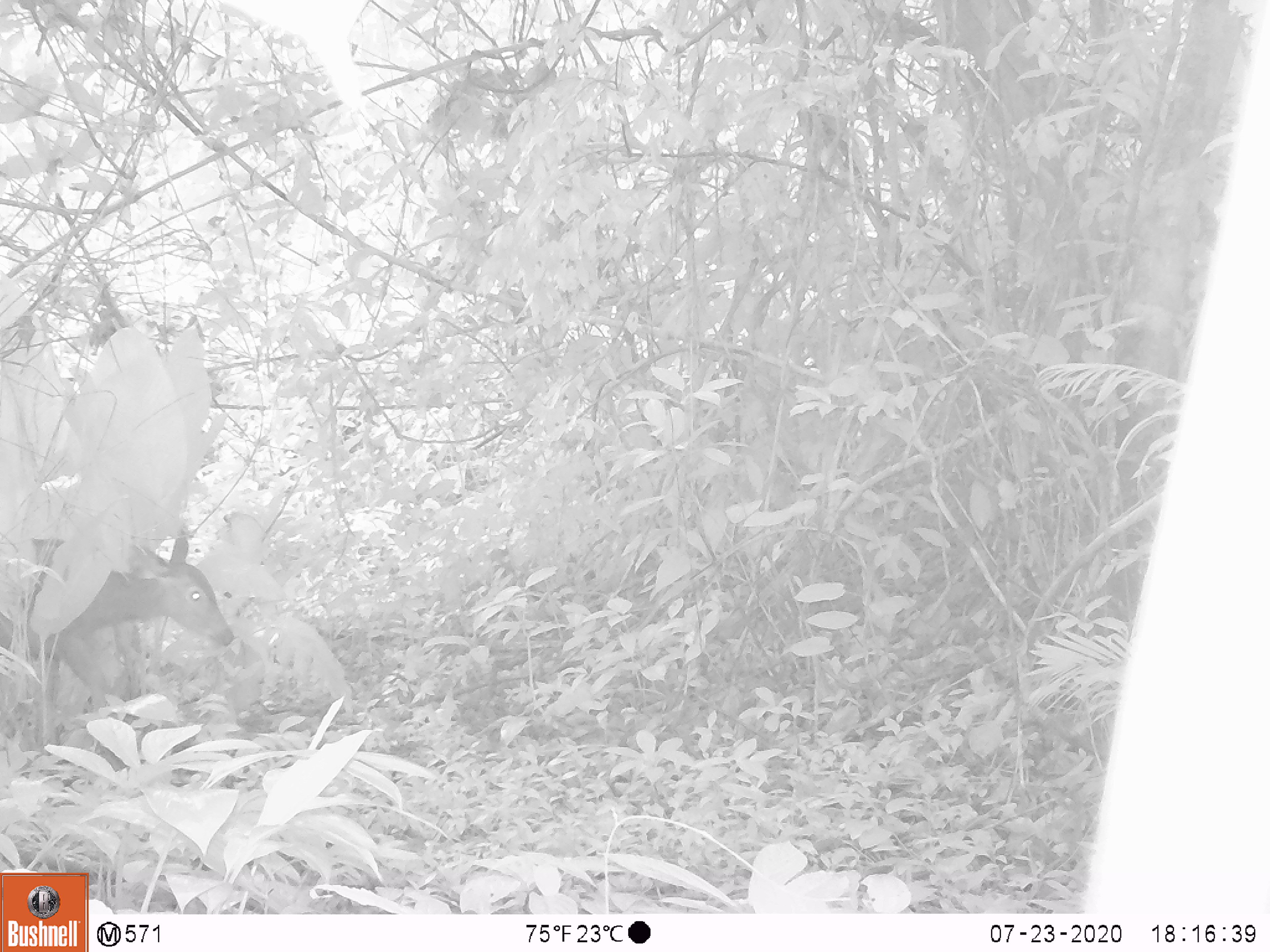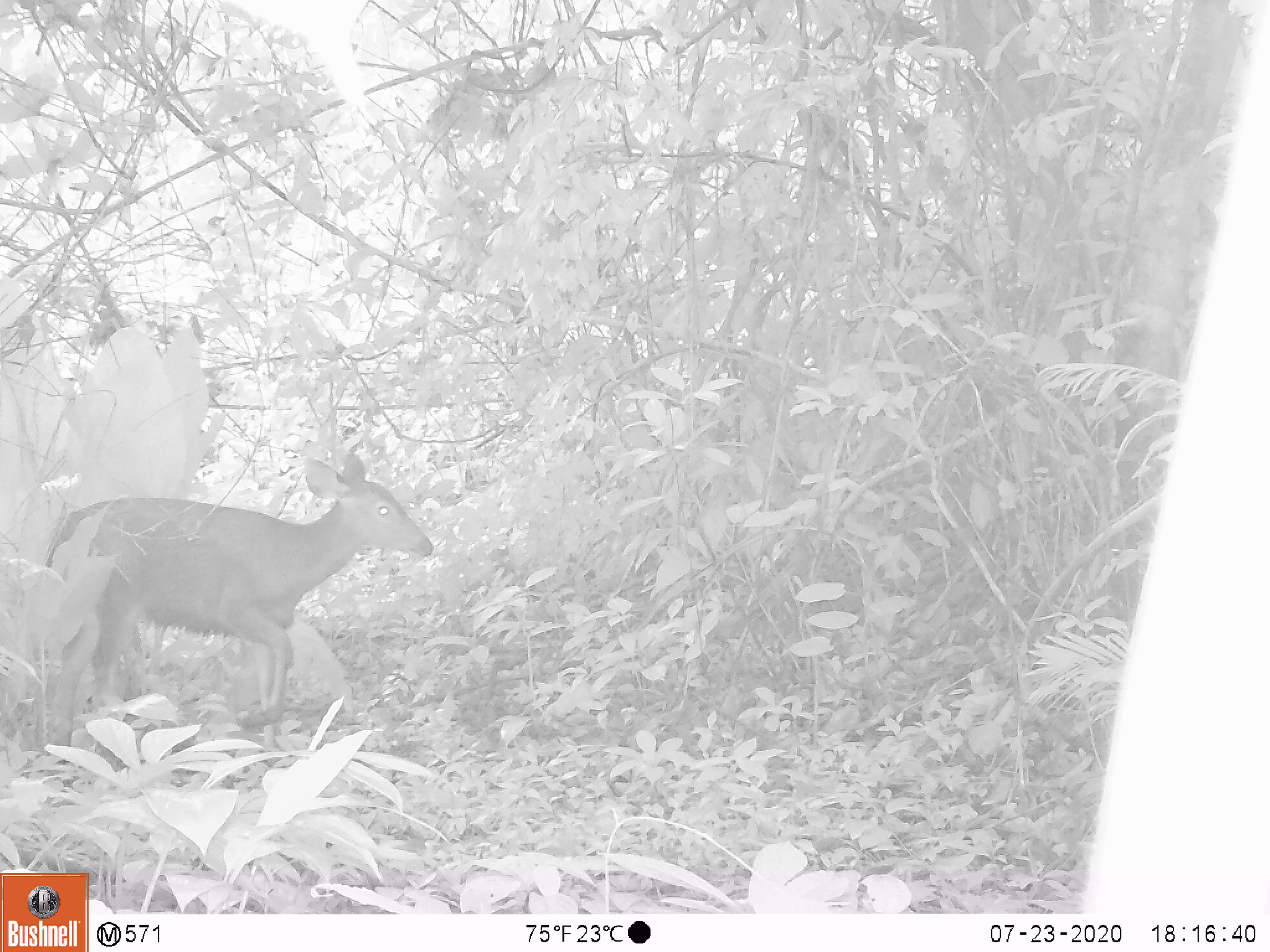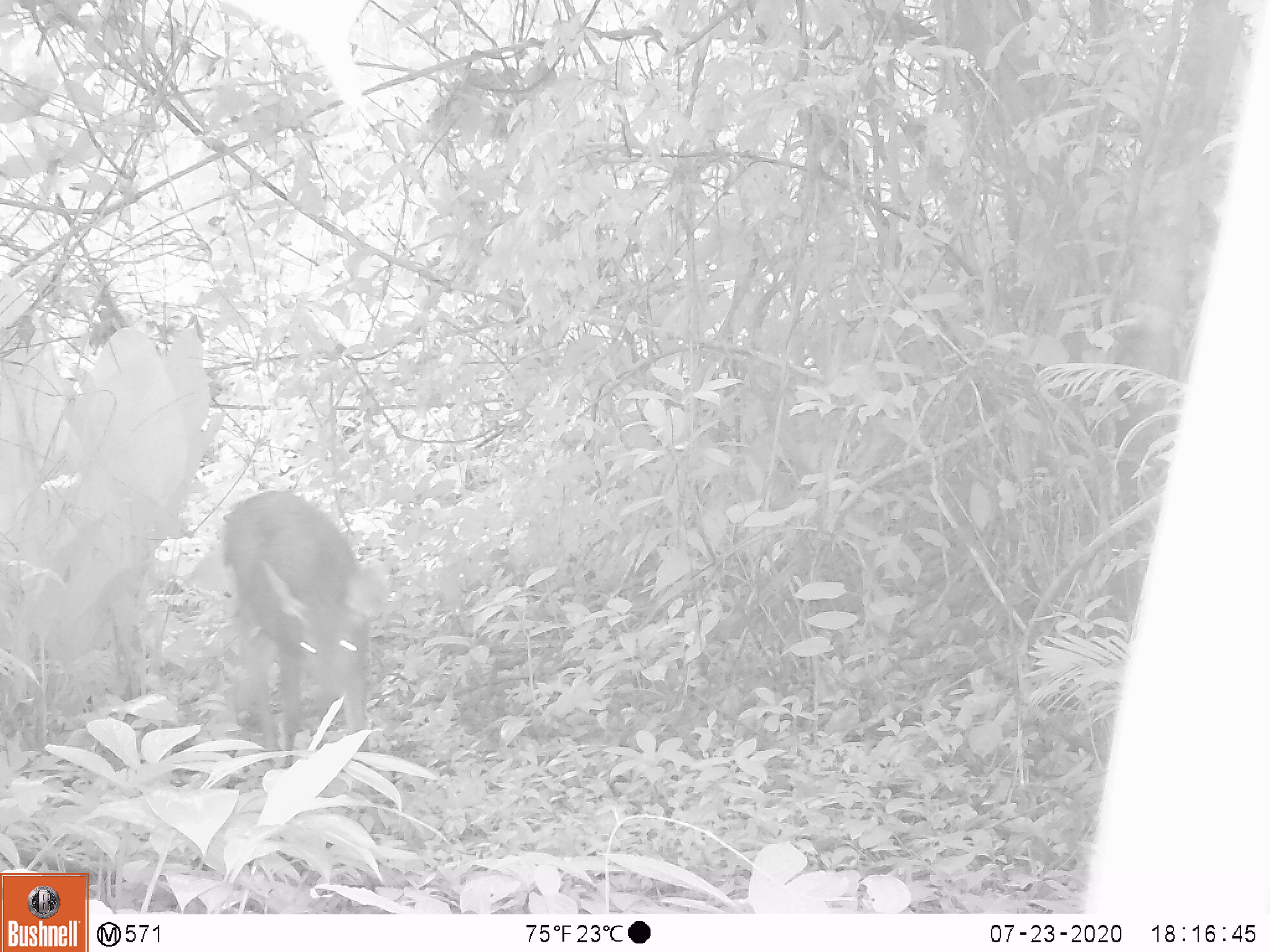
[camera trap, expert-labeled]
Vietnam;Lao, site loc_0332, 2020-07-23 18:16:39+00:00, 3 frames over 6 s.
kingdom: Animalia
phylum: Chordata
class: Mammalia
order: Artiodactyla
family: Cervidae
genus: Rusa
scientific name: Rusa unicolor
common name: sambar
Sambar (Rusa unicolor). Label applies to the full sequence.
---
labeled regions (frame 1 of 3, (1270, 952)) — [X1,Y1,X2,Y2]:
sambar: [0,526,234,769]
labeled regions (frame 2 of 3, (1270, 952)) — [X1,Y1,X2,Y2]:
sambar: [42,450,434,765]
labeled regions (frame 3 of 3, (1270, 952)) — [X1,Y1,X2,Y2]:
sambar: [217,487,390,770]